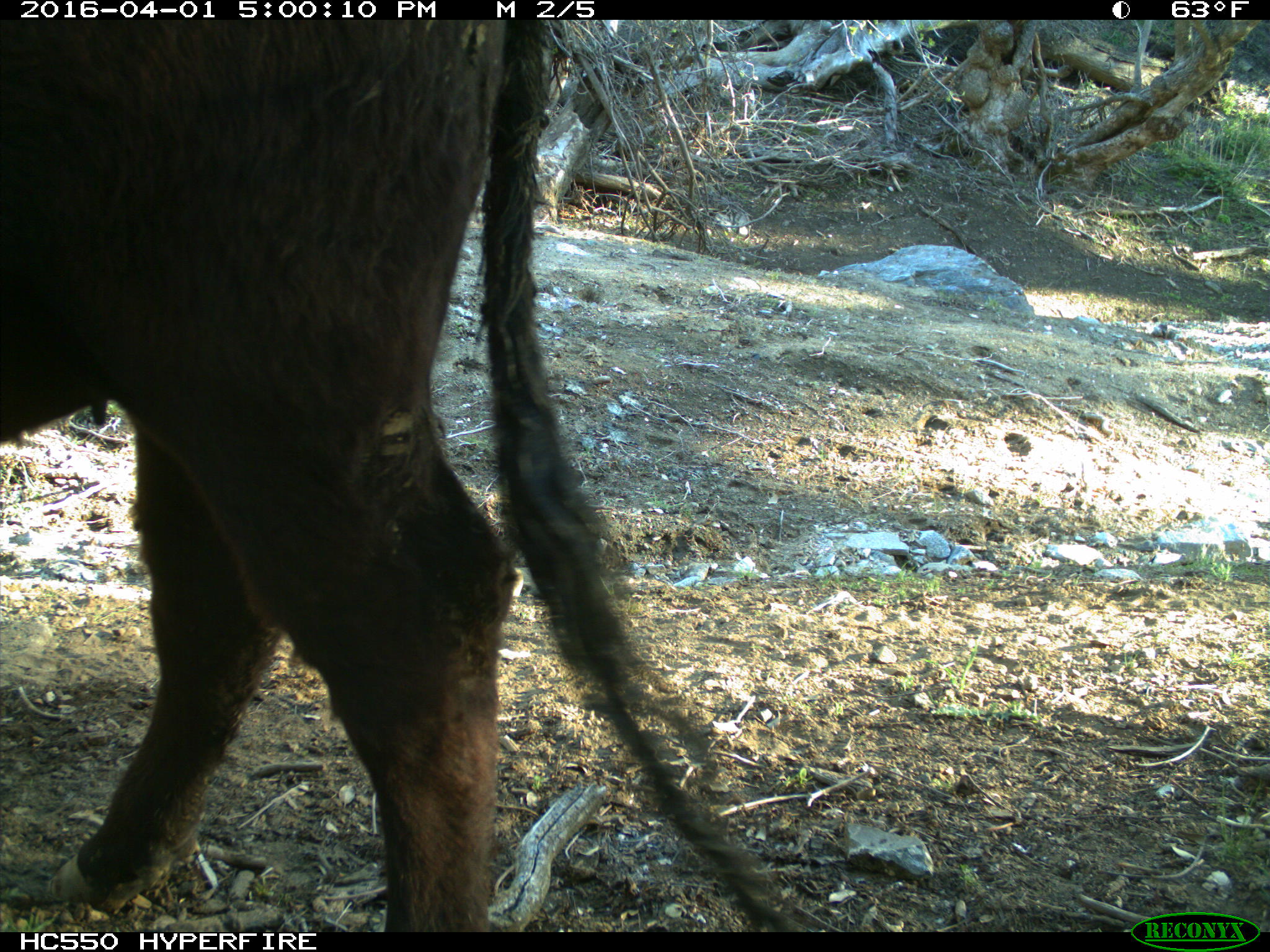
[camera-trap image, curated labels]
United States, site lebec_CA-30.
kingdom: Animalia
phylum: Chordata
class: Mammalia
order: Artiodactyla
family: Bovidae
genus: Bos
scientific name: Bos taurus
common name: domestic cow